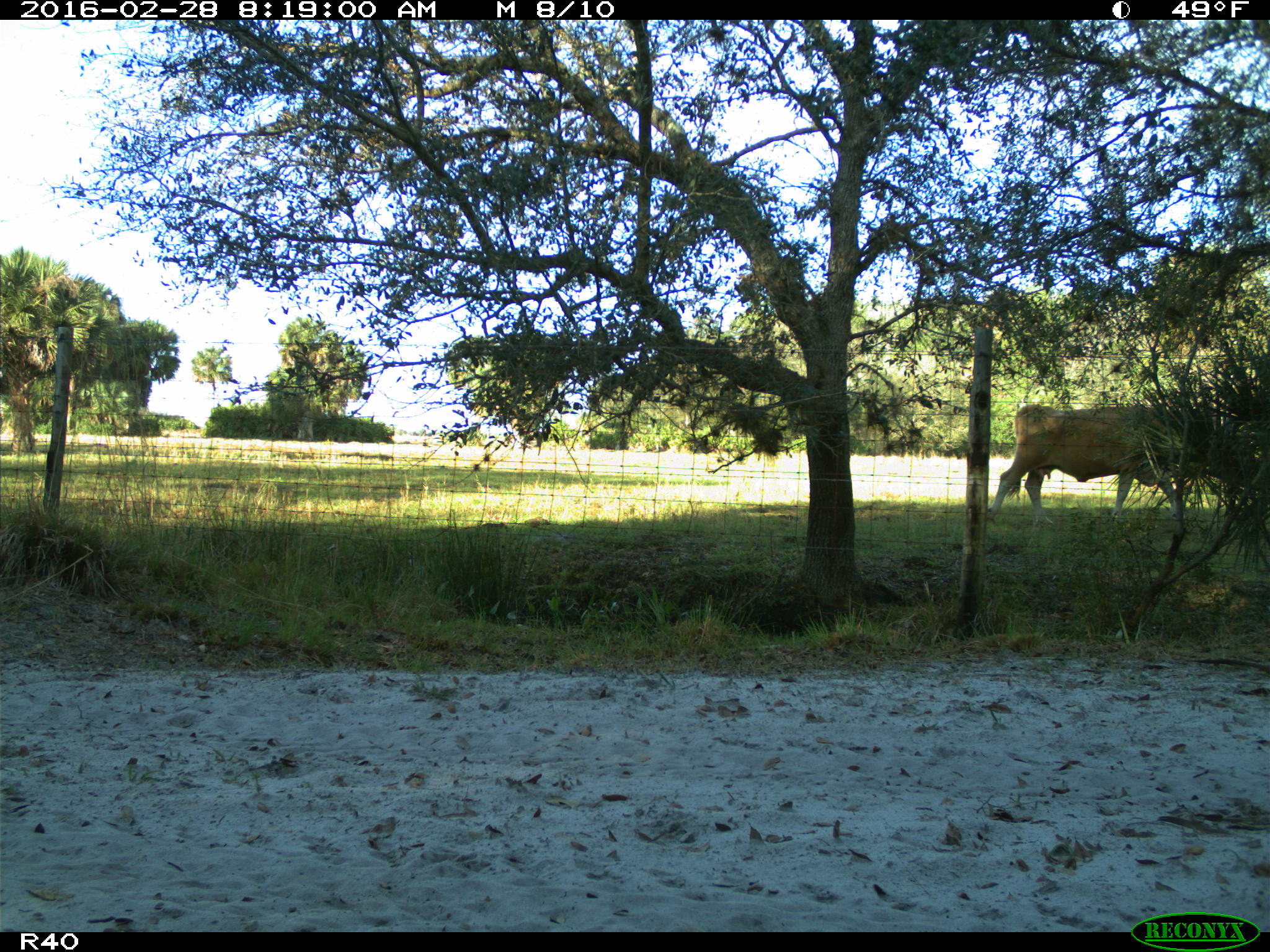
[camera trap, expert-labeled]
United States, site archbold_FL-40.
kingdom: Animalia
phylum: Chordata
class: Mammalia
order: Artiodactyla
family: Bovidae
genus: Bos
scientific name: Bos taurus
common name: domestic cow